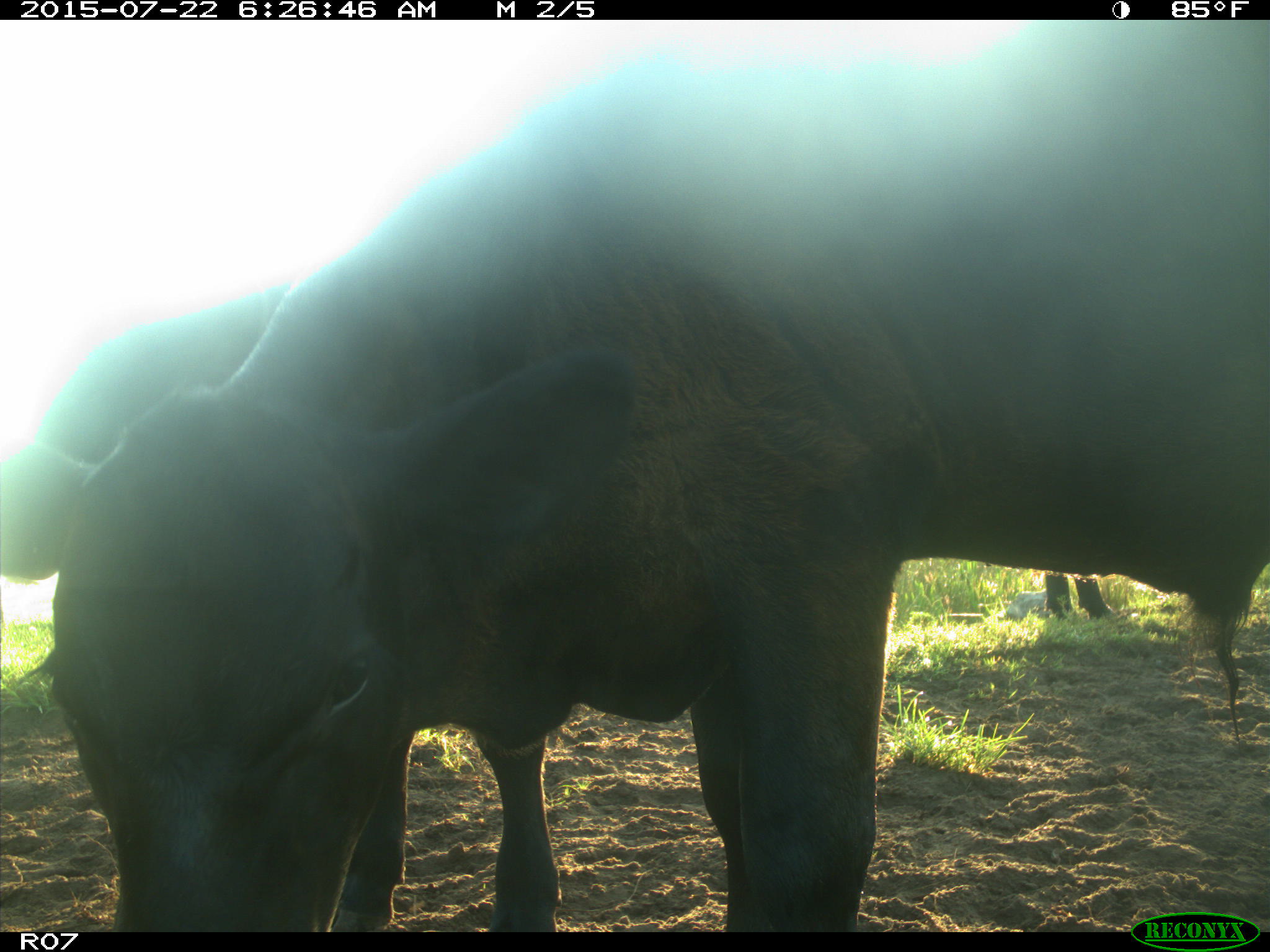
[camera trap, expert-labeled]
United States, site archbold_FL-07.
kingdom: Animalia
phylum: Chordata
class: Mammalia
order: Artiodactyla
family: Bovidae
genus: Bos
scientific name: Bos taurus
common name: domestic cow